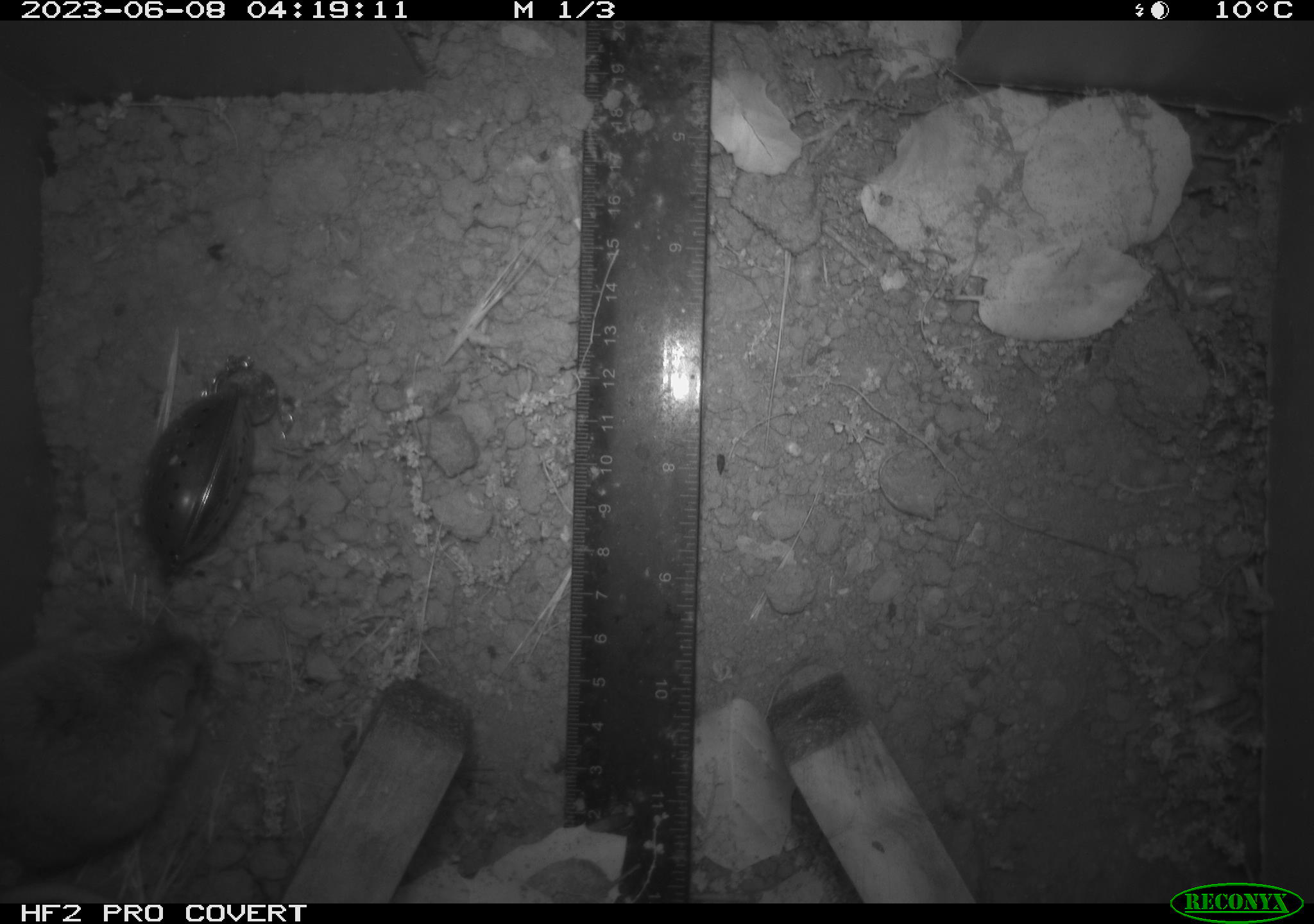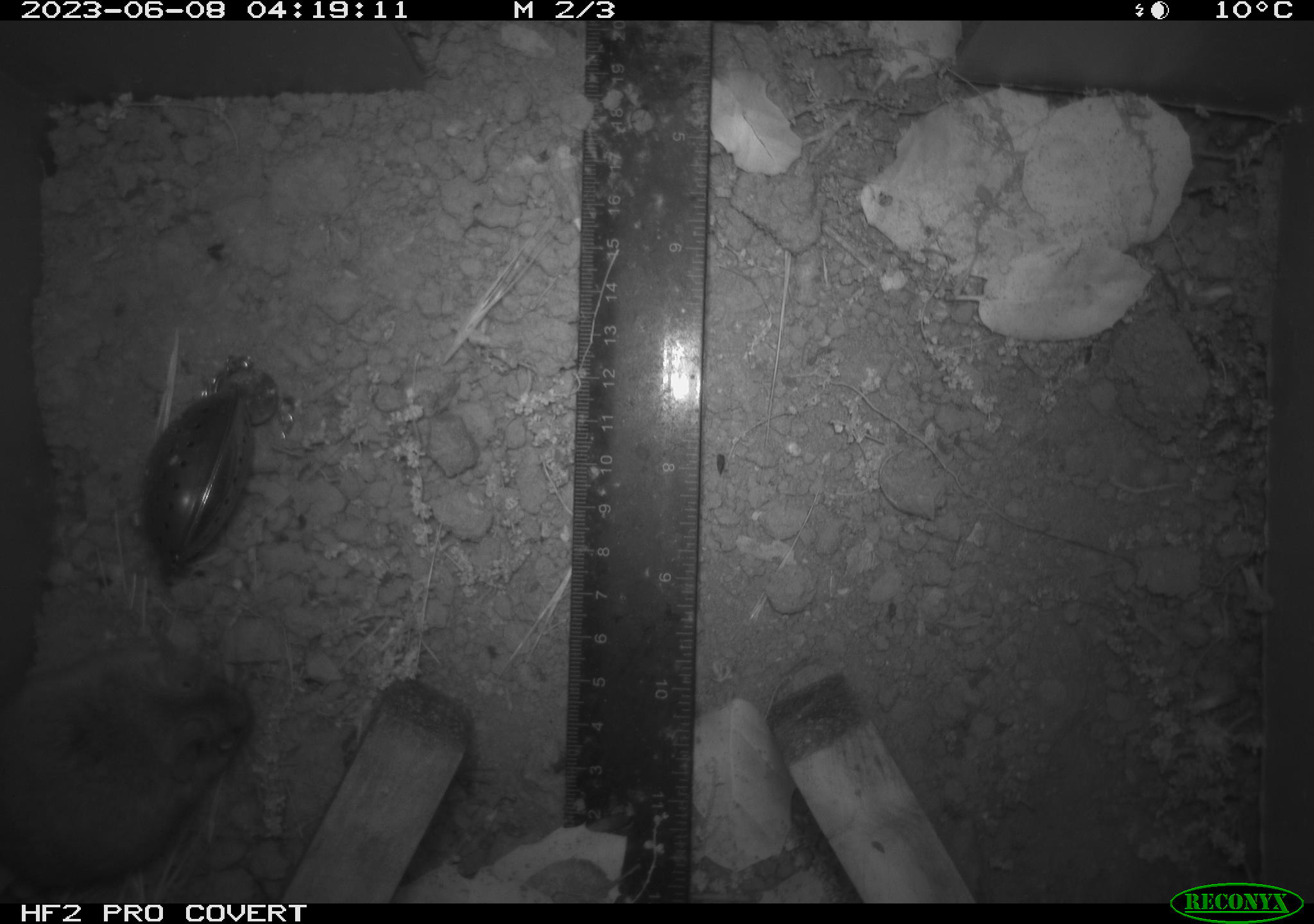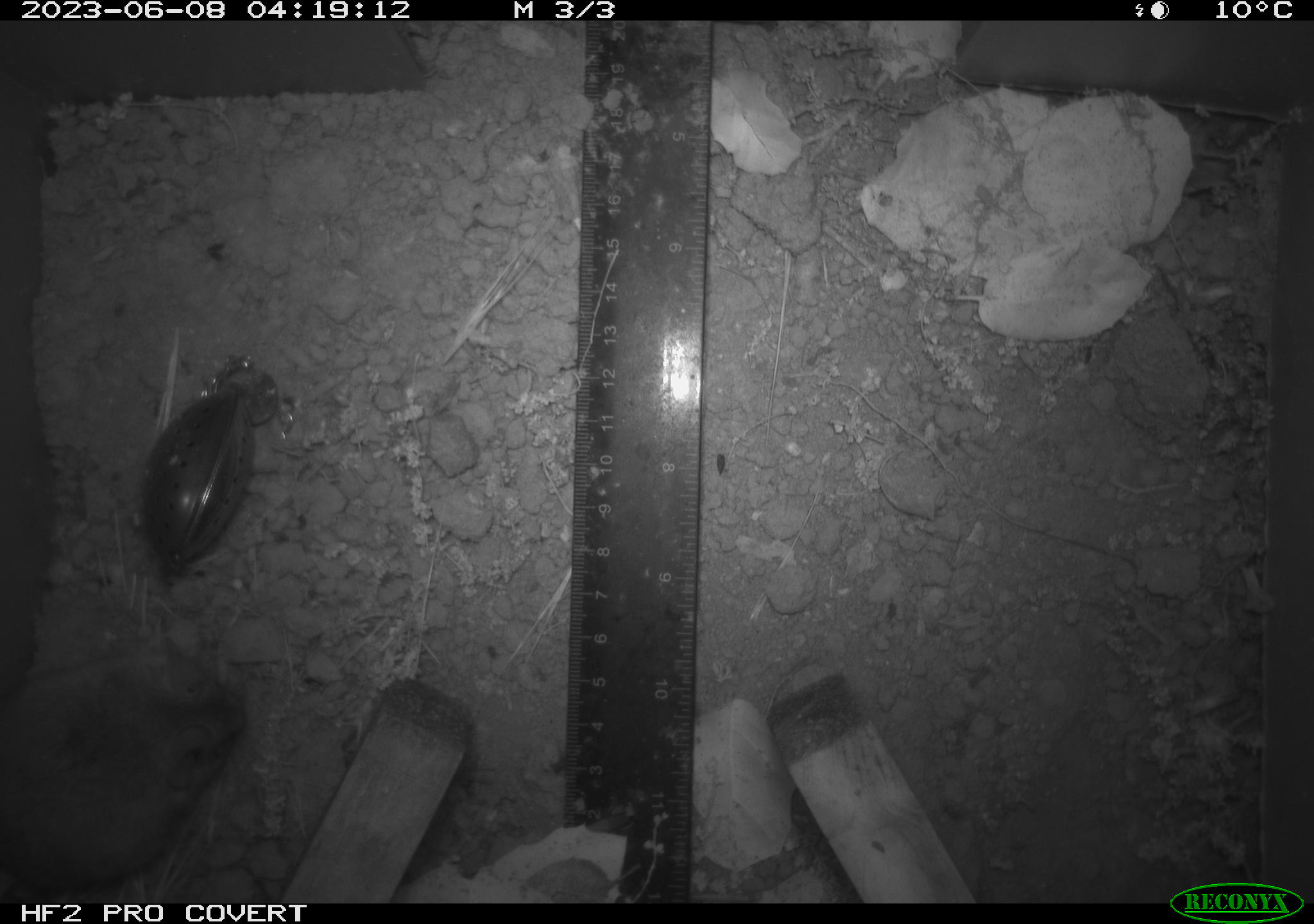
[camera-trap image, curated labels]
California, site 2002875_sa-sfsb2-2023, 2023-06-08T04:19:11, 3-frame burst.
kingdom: Animalia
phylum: Chordata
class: Mammalia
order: Rodentia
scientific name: Rodentia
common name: mouse species